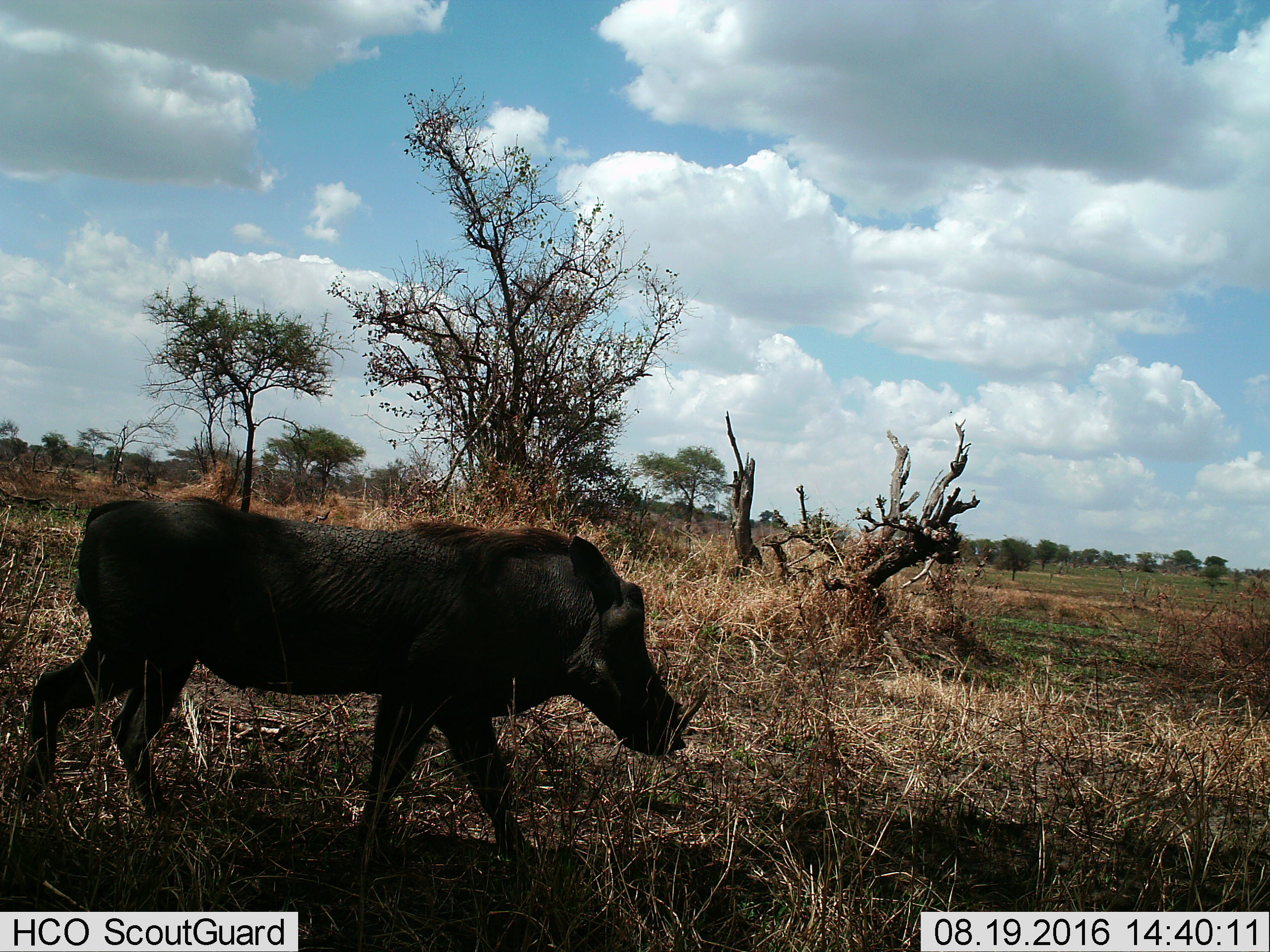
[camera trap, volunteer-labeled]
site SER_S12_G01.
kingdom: Animalia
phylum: Chordata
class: Mammalia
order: Artiodactyla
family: Suidae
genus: Phacochoerus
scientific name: Phacochoerus africanus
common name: warthog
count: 1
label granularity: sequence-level